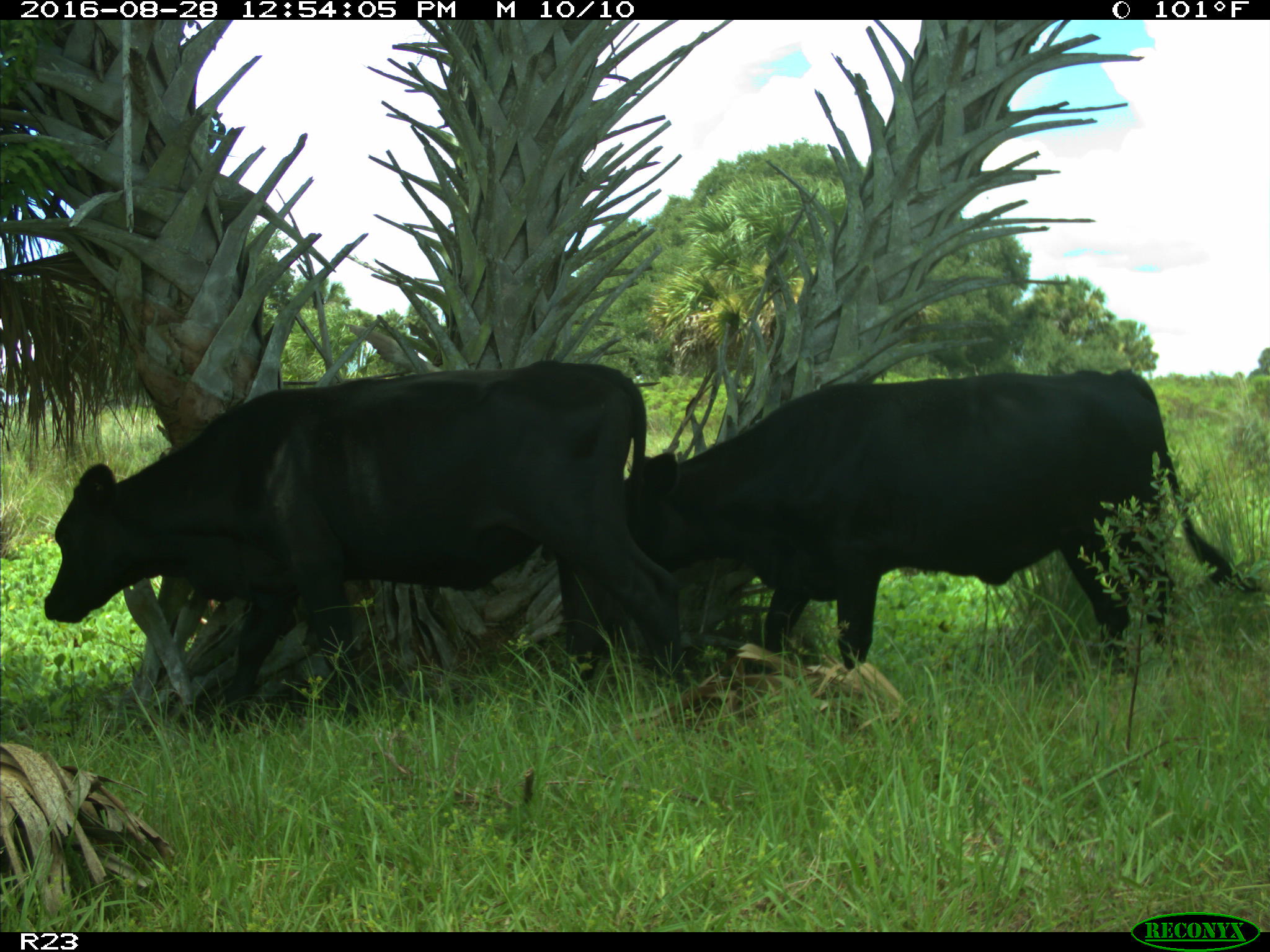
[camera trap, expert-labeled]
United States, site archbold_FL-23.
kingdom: Animalia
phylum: Chordata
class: Mammalia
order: Artiodactyla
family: Bovidae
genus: Bos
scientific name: Bos taurus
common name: domestic cow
Bos taurus (domestic cow).